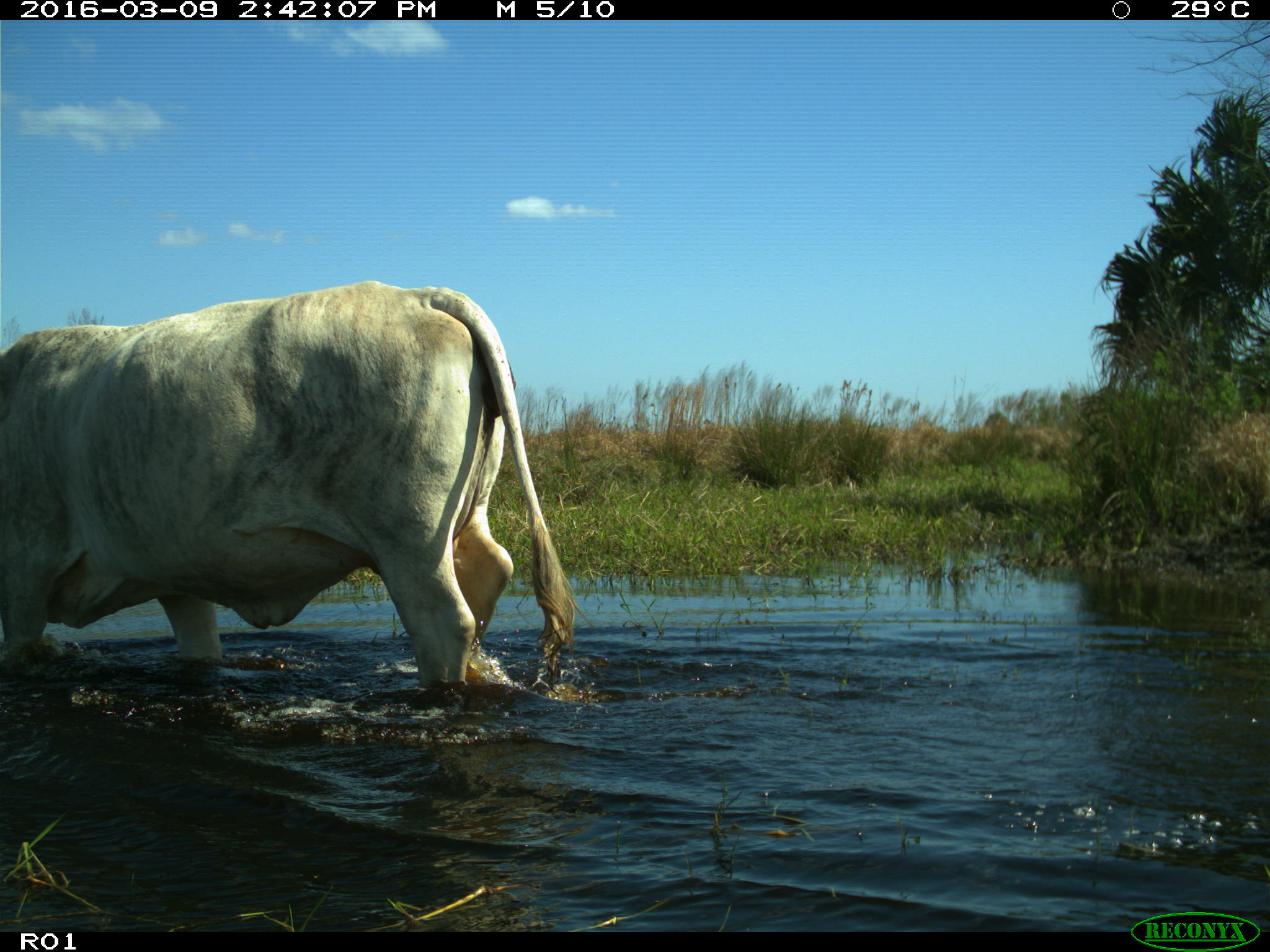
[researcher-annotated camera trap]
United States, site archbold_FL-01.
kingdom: Animalia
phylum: Chordata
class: Mammalia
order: Artiodactyla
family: Bovidae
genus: Bos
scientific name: Bos taurus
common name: domestic cow